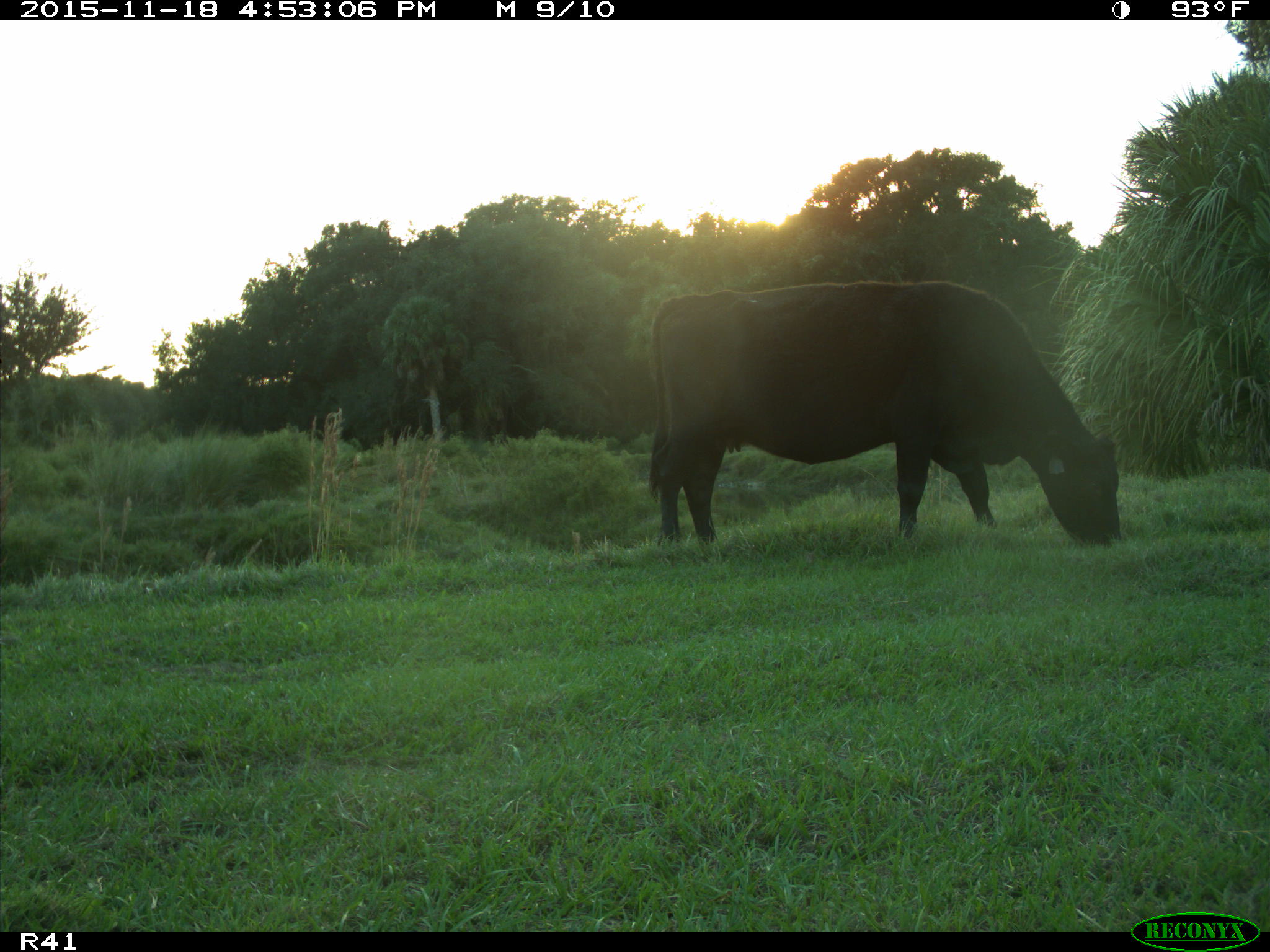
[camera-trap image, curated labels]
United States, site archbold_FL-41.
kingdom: Animalia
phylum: Chordata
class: Mammalia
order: Artiodactyla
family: Bovidae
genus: Bos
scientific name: Bos taurus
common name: domestic cow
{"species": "Bos taurus (domestic cow)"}